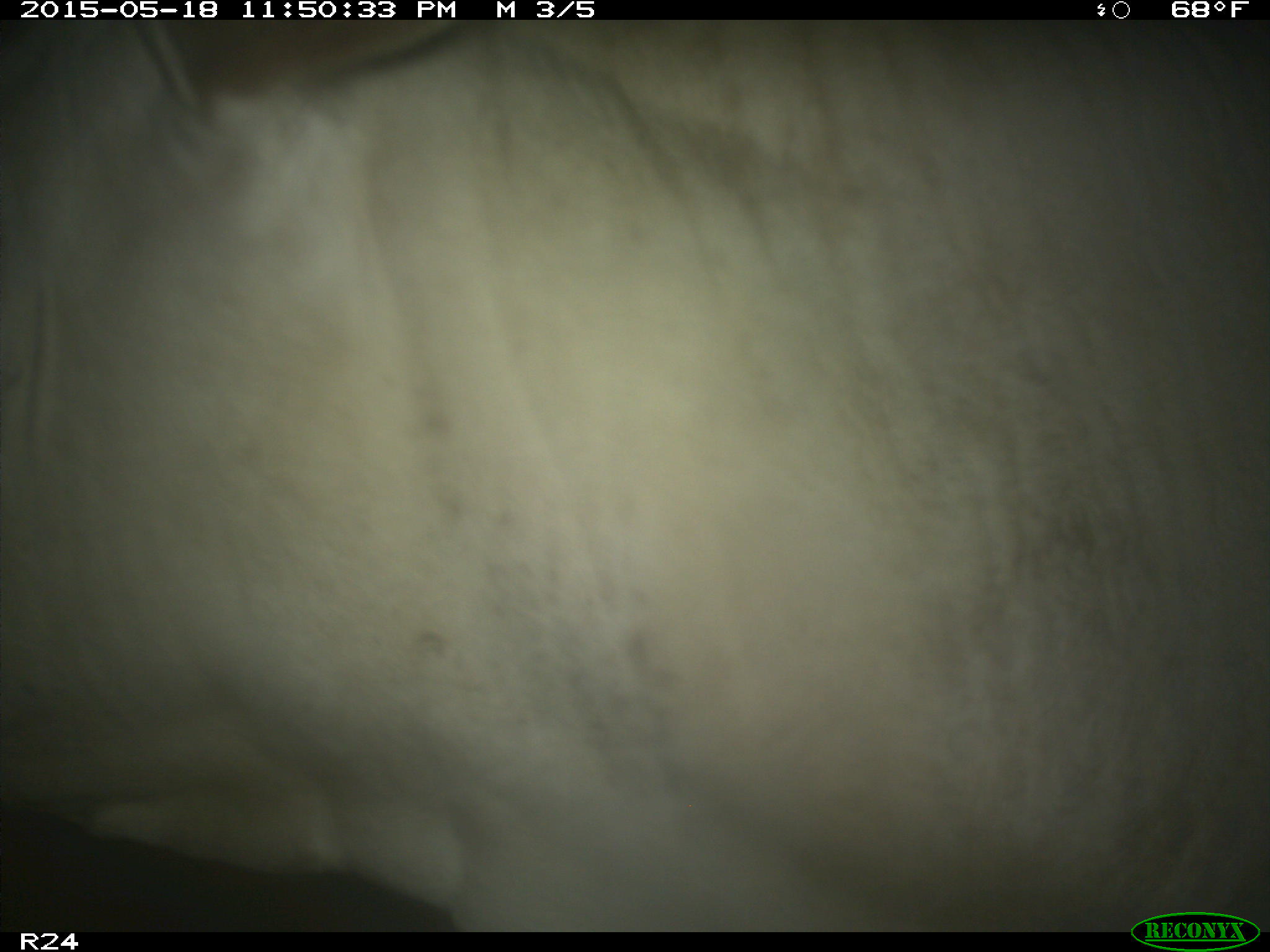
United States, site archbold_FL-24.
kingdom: Animalia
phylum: Chordata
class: Mammalia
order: Artiodactyla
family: Suidae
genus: Sus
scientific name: Sus scrofa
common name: wild boar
Sus scrofa (wild boar).